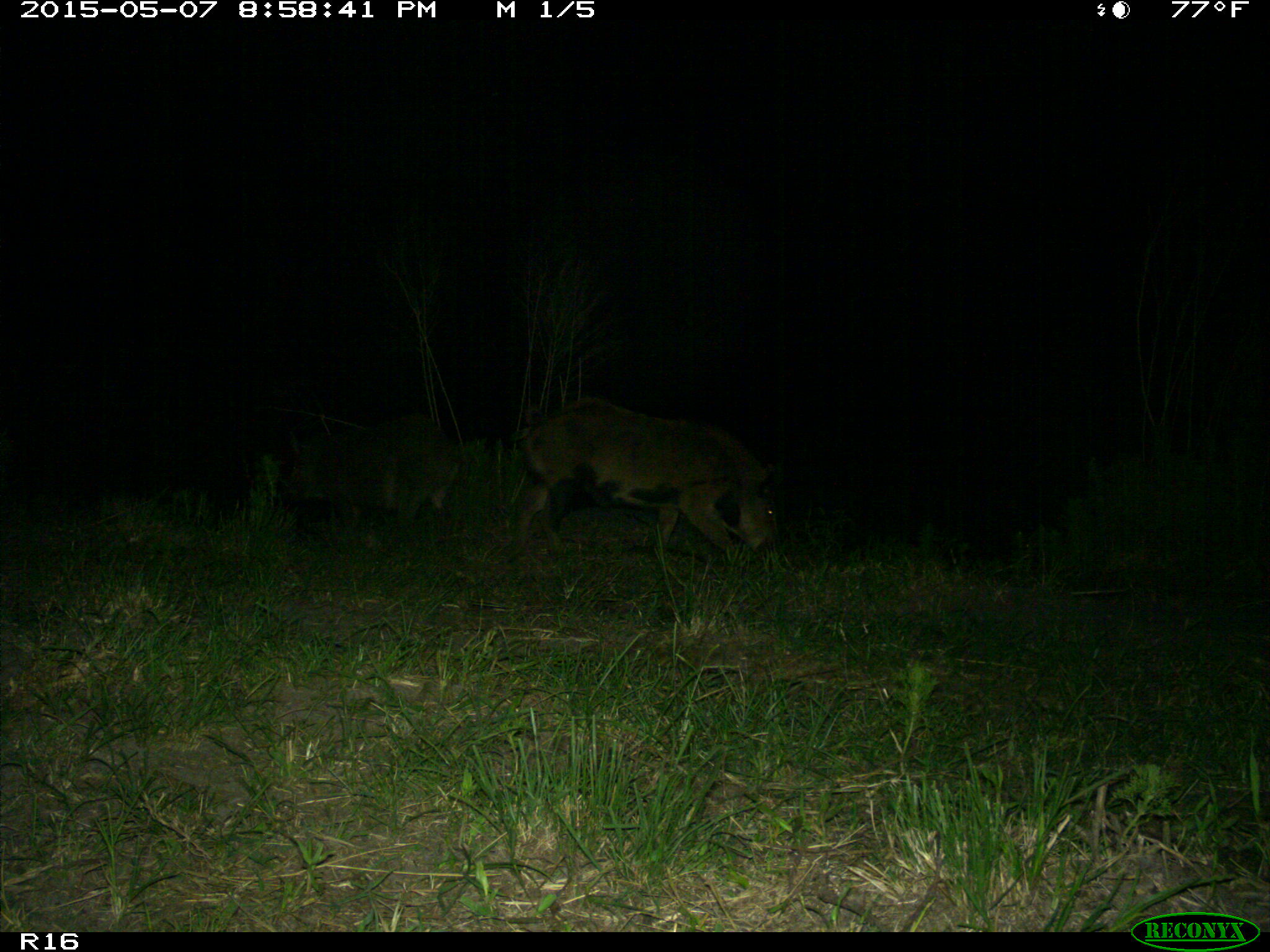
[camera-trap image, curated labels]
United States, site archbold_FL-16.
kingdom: Animalia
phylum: Chordata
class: Mammalia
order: Artiodactyla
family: Suidae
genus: Sus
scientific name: Sus scrofa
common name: wild boar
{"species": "Sus scrofa (wild boar)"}